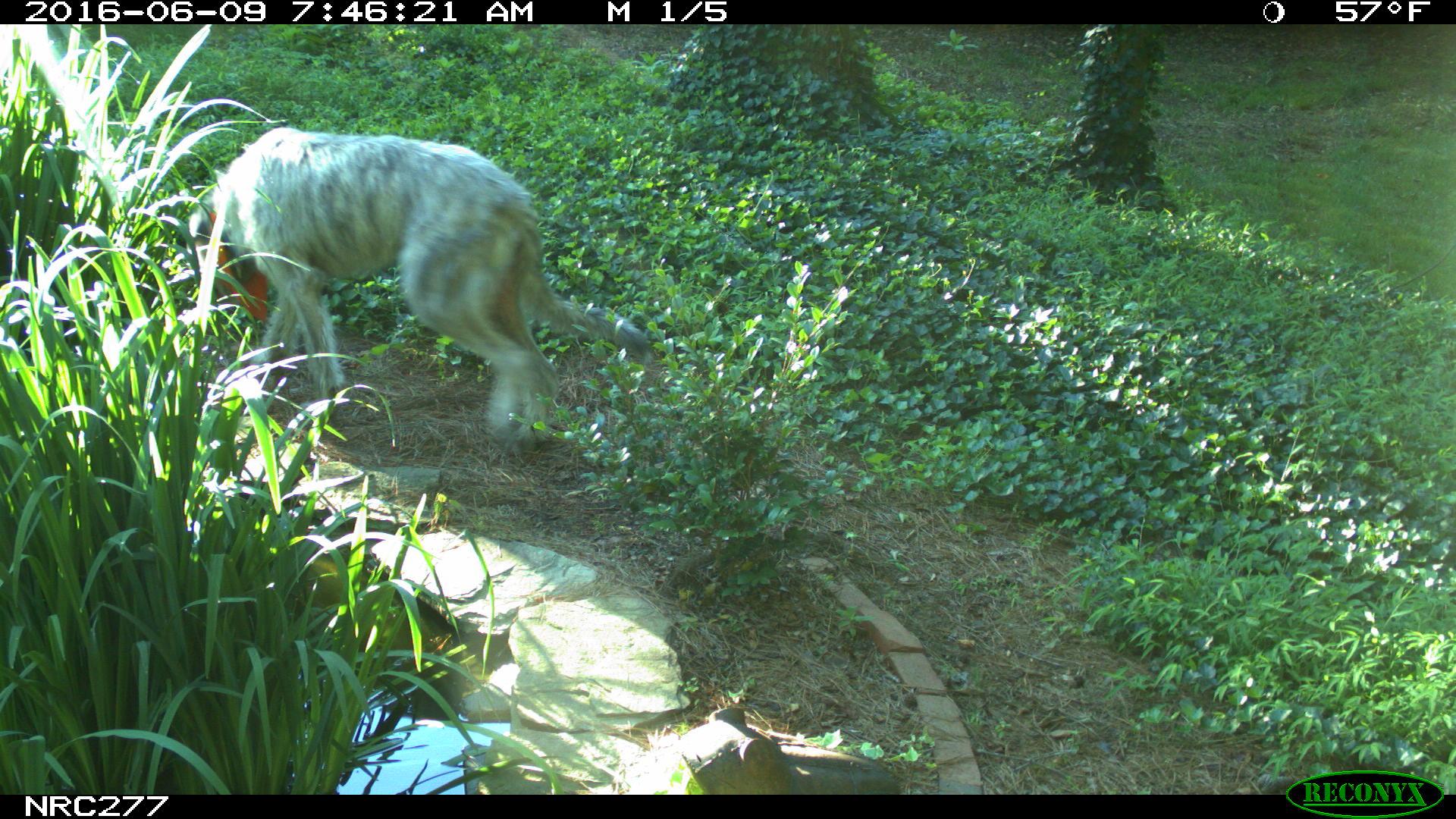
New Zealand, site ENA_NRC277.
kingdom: Animalia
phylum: Chordata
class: Mammalia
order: Carnivora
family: Canidae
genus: Canis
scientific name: Canis familiaris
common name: domestic dog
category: dog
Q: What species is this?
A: Dog (domestic dog) (Canis familiaris).